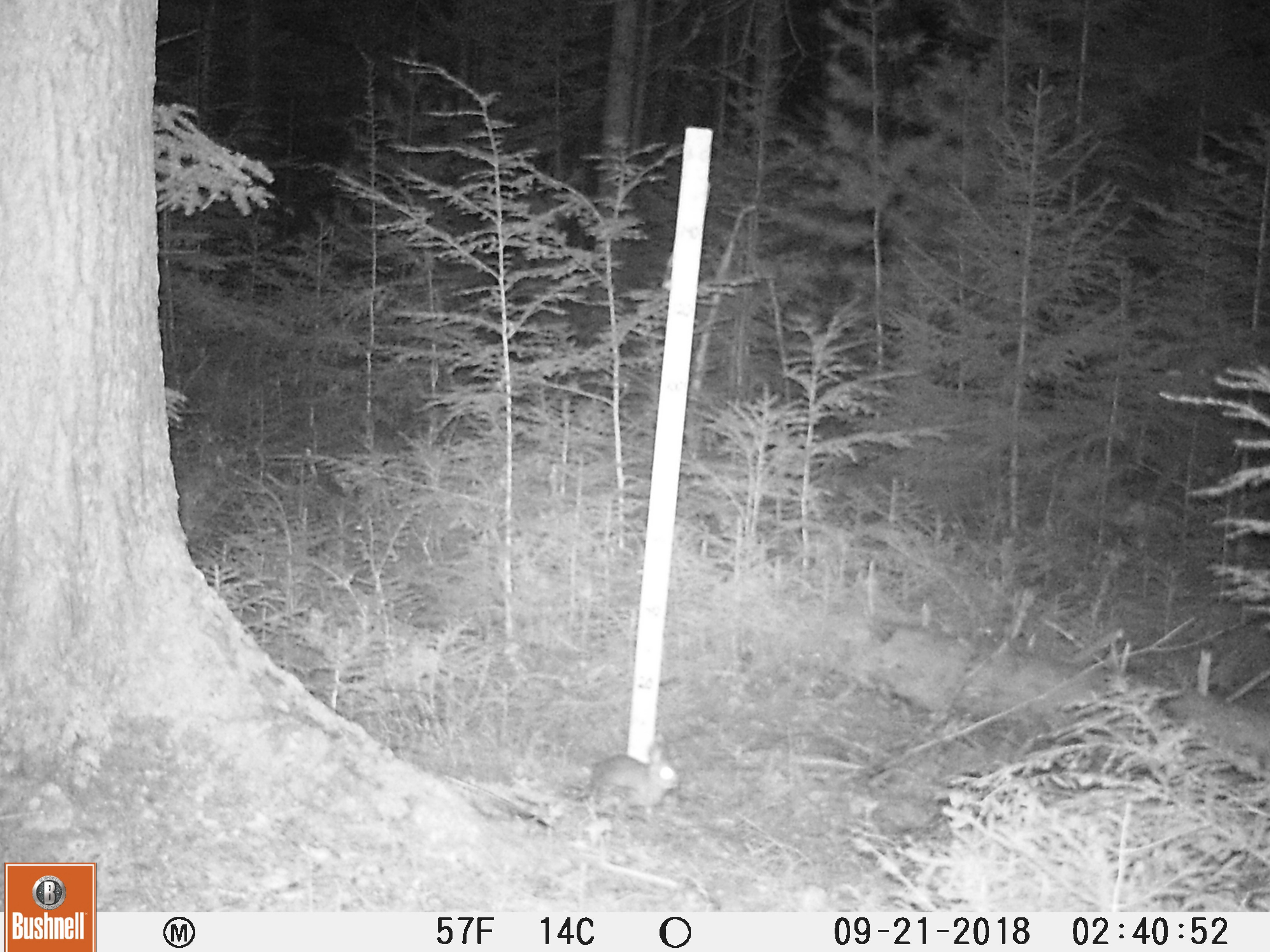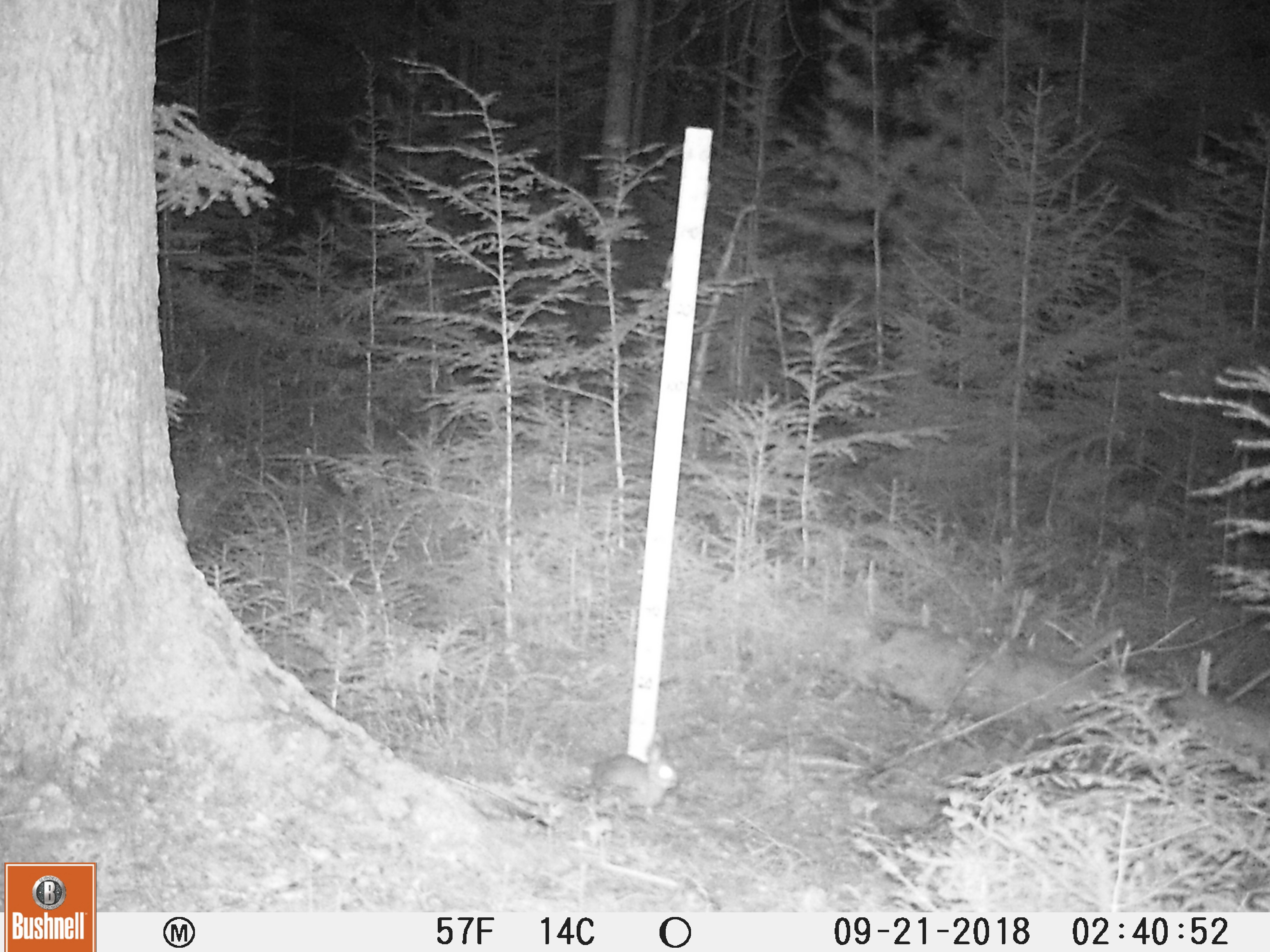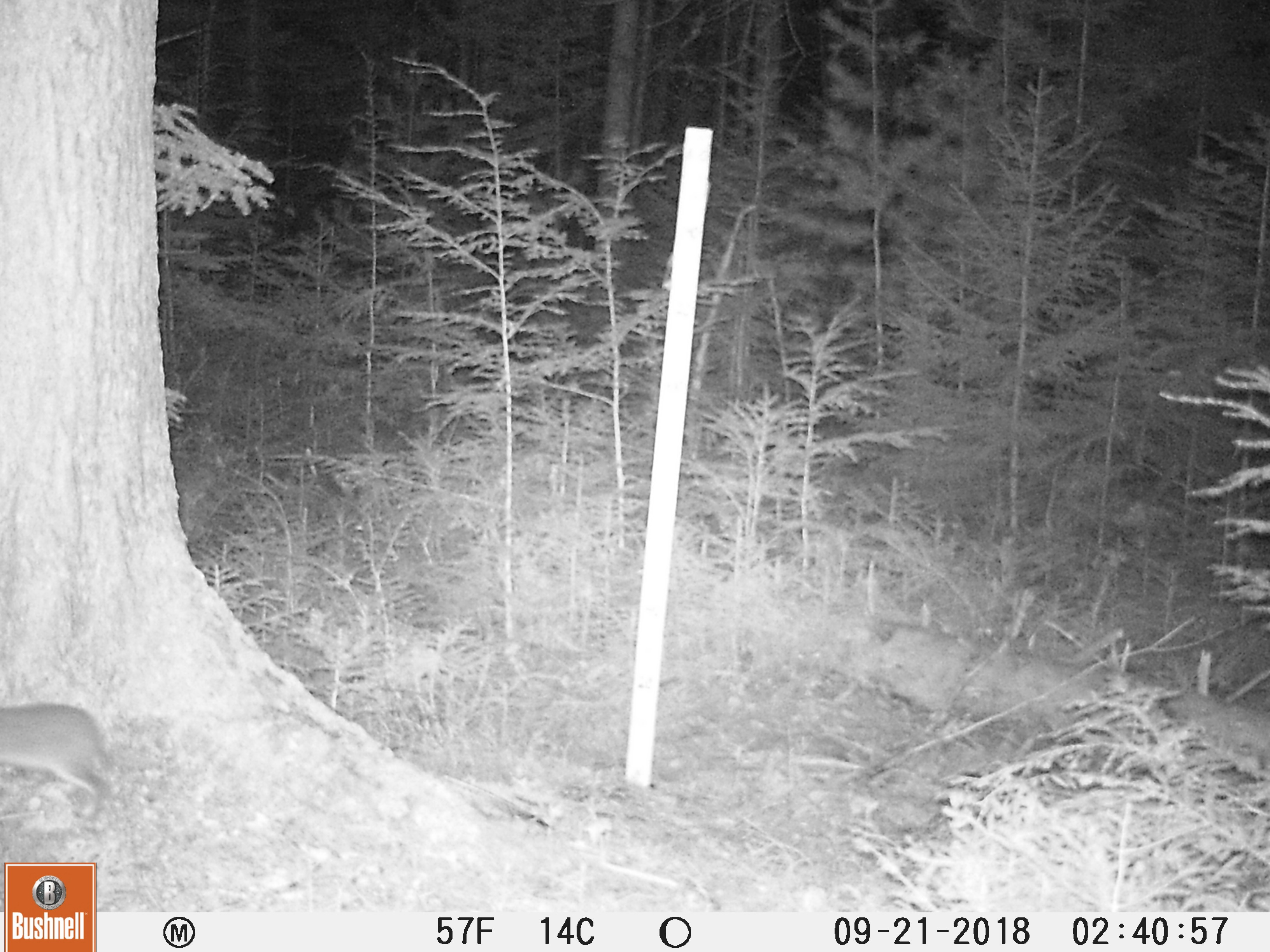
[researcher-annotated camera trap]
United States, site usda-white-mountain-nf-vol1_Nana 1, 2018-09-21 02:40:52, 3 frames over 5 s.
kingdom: Animalia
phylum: Chordata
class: Mammalia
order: Lagomorpha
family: Leporidae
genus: Lepus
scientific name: Lepus americanus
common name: snowshoe hare